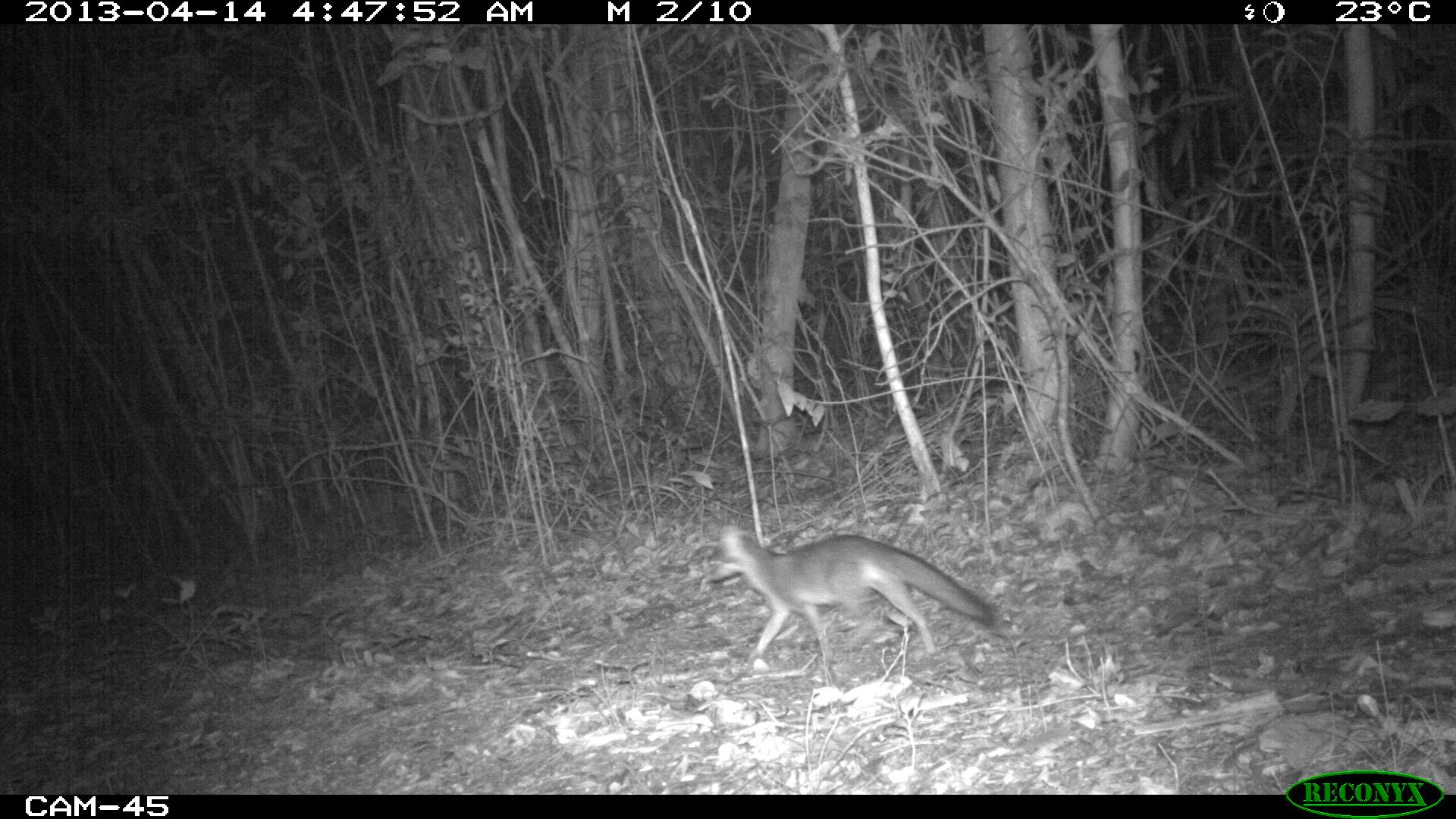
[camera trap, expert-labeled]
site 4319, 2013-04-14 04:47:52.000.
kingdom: Animalia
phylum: Chordata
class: Mammalia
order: Carnivora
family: Canidae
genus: Urocyon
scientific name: Urocyon cinereoargenteus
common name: gray fox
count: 1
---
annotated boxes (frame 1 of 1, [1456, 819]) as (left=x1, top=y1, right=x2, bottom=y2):
urocyon cinereoargenteus: (left=702, top=518, right=998, bottom=665)